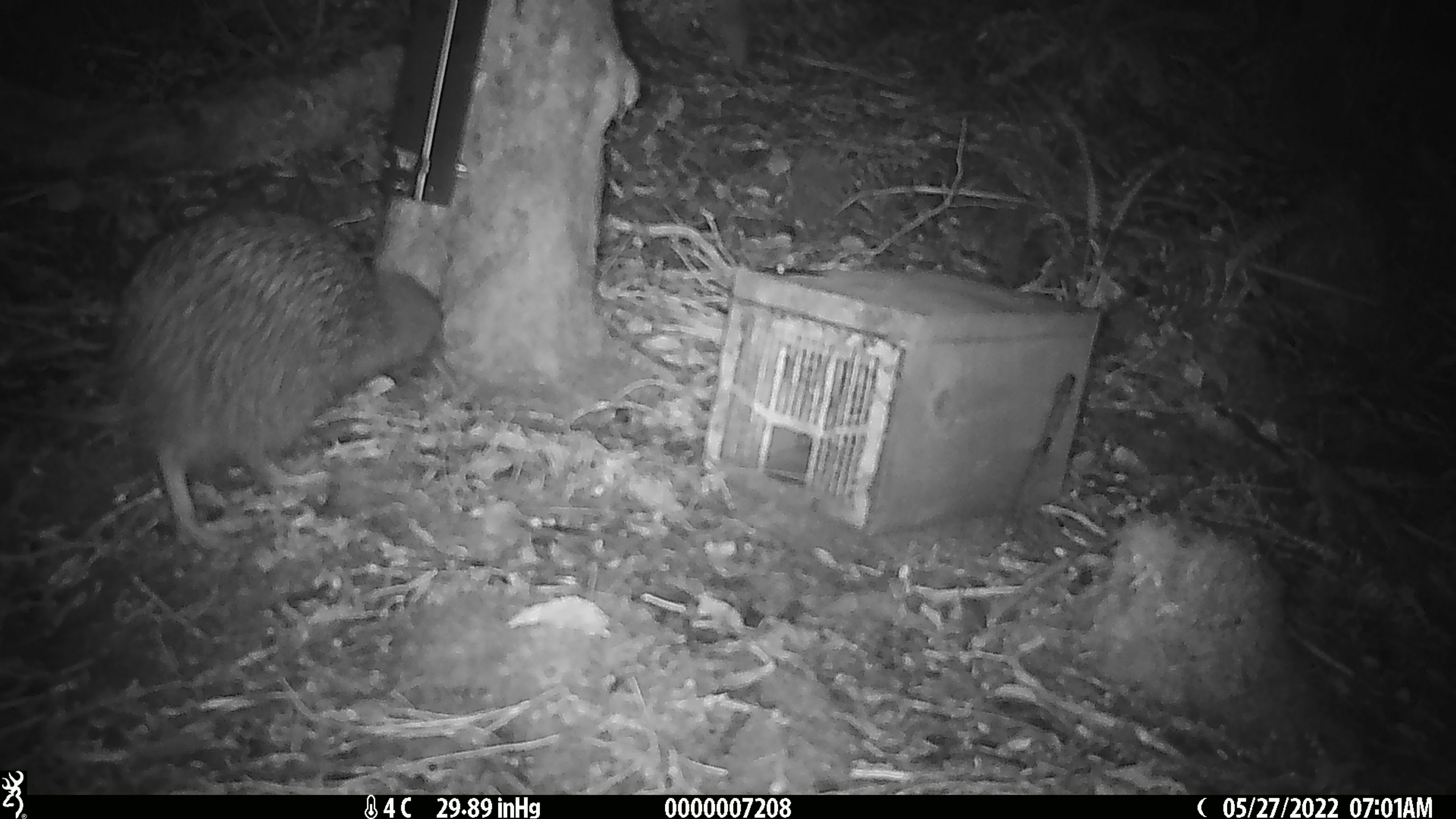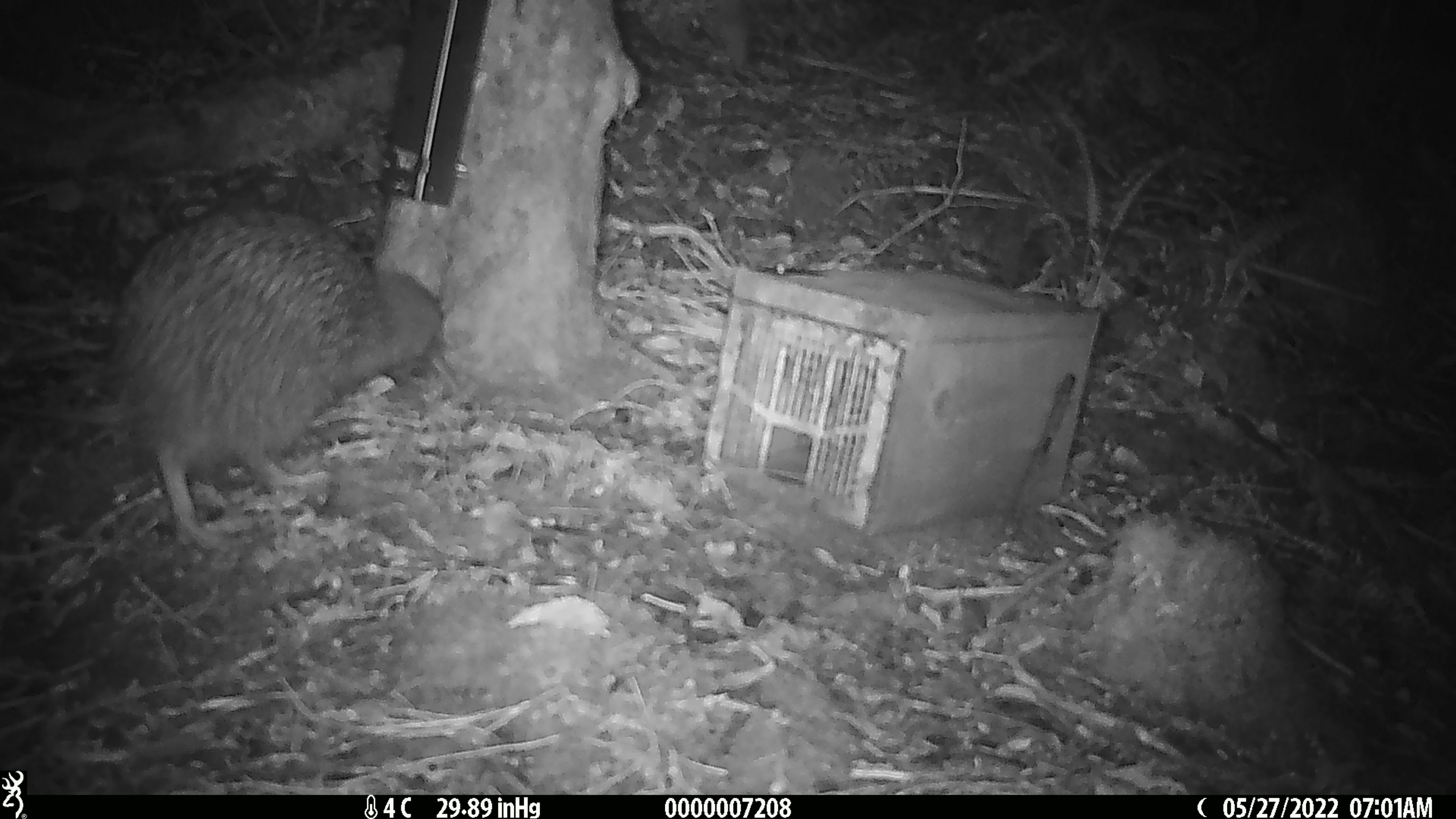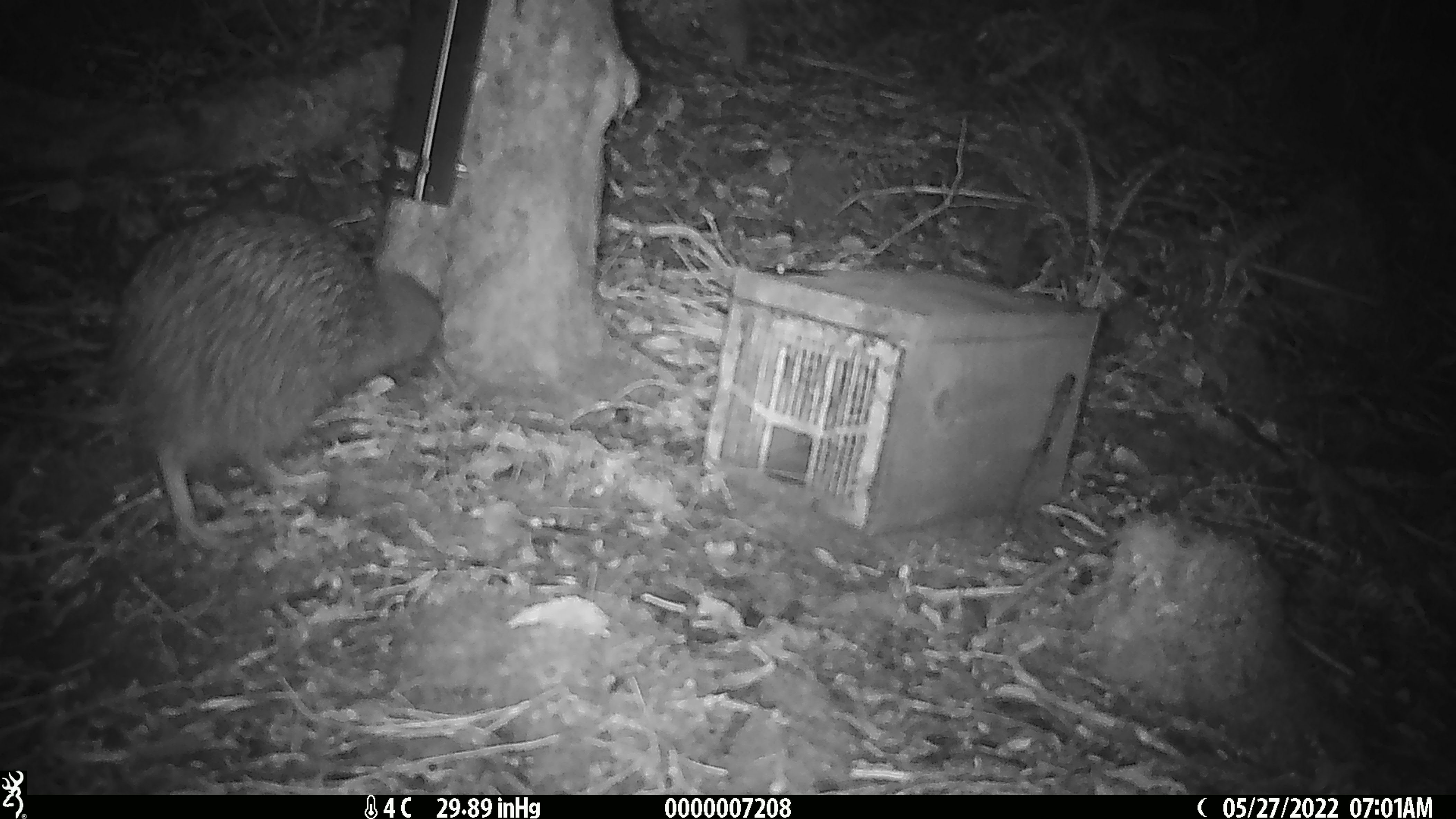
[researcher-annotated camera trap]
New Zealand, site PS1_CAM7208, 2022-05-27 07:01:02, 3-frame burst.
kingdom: Animalia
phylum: Chordata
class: Aves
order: Apterygiformes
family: Apterygidae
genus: Apteryx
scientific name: Apteryx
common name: kiwi